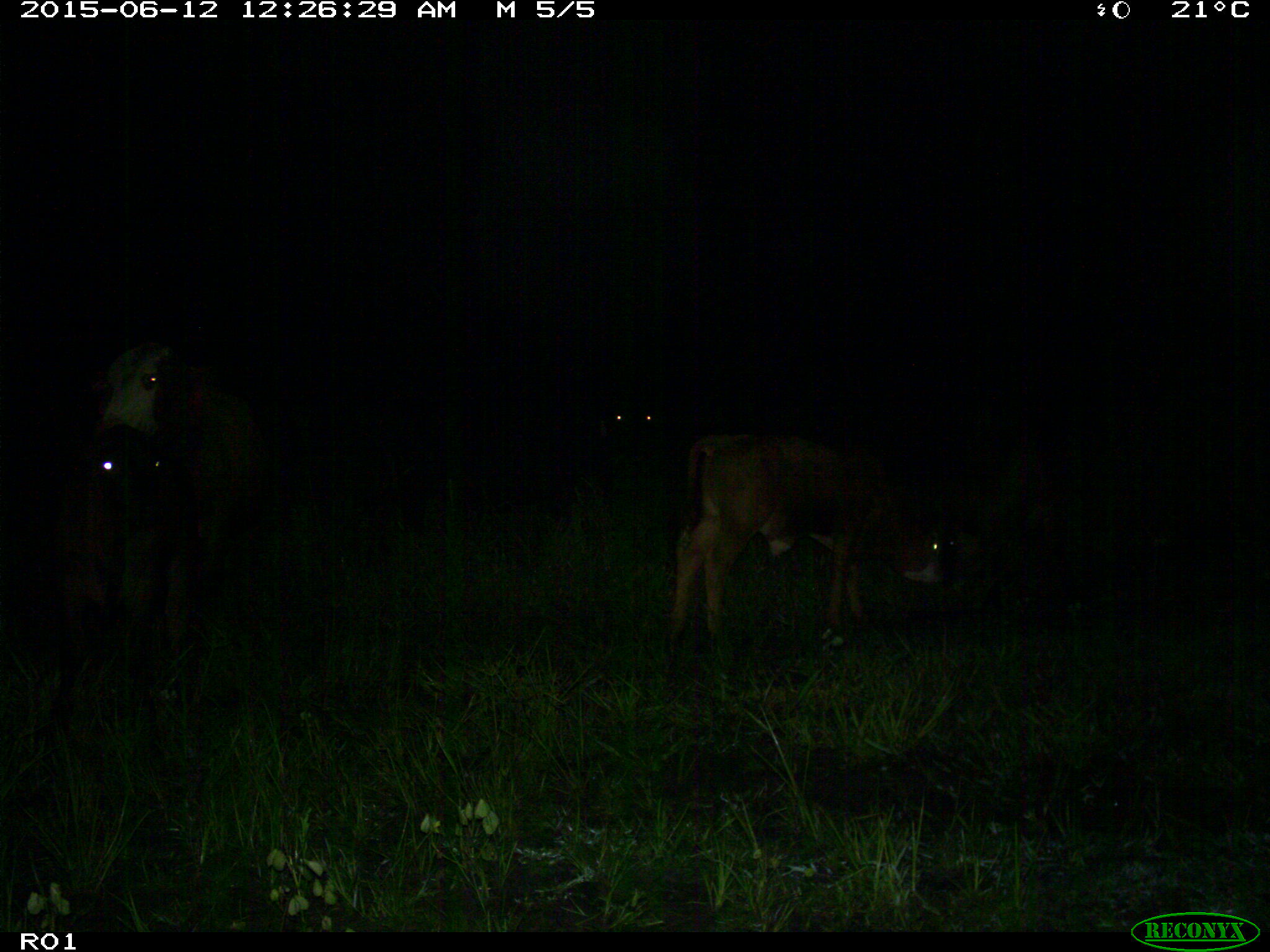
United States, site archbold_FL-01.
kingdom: Animalia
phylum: Chordata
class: Mammalia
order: Artiodactyla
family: Bovidae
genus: Bos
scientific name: Bos taurus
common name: domestic cow